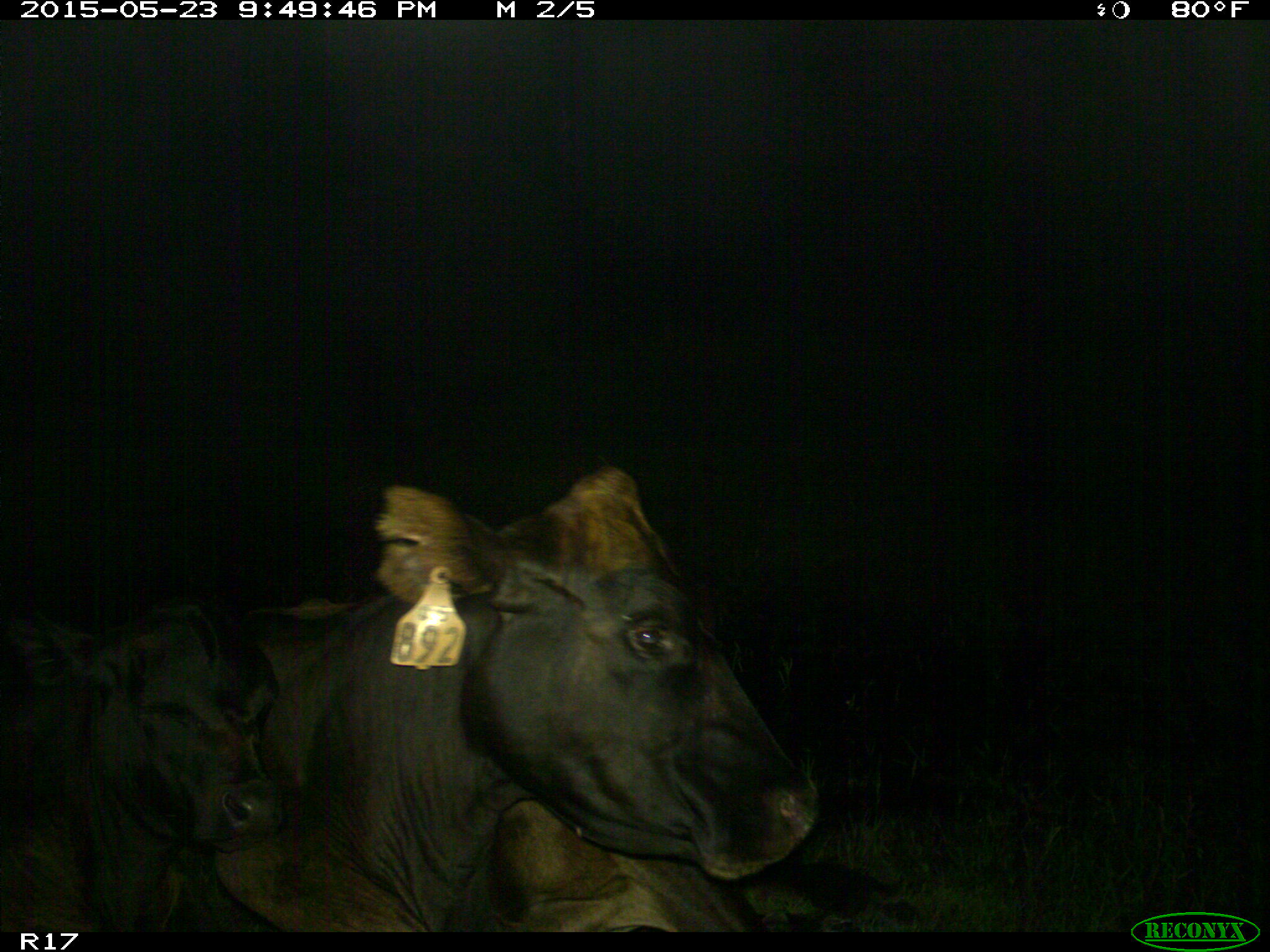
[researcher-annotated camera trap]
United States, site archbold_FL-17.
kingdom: Animalia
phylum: Chordata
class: Mammalia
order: Artiodactyla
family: Bovidae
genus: Bos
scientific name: Bos taurus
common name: domestic cow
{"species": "Bos taurus (domestic cow)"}